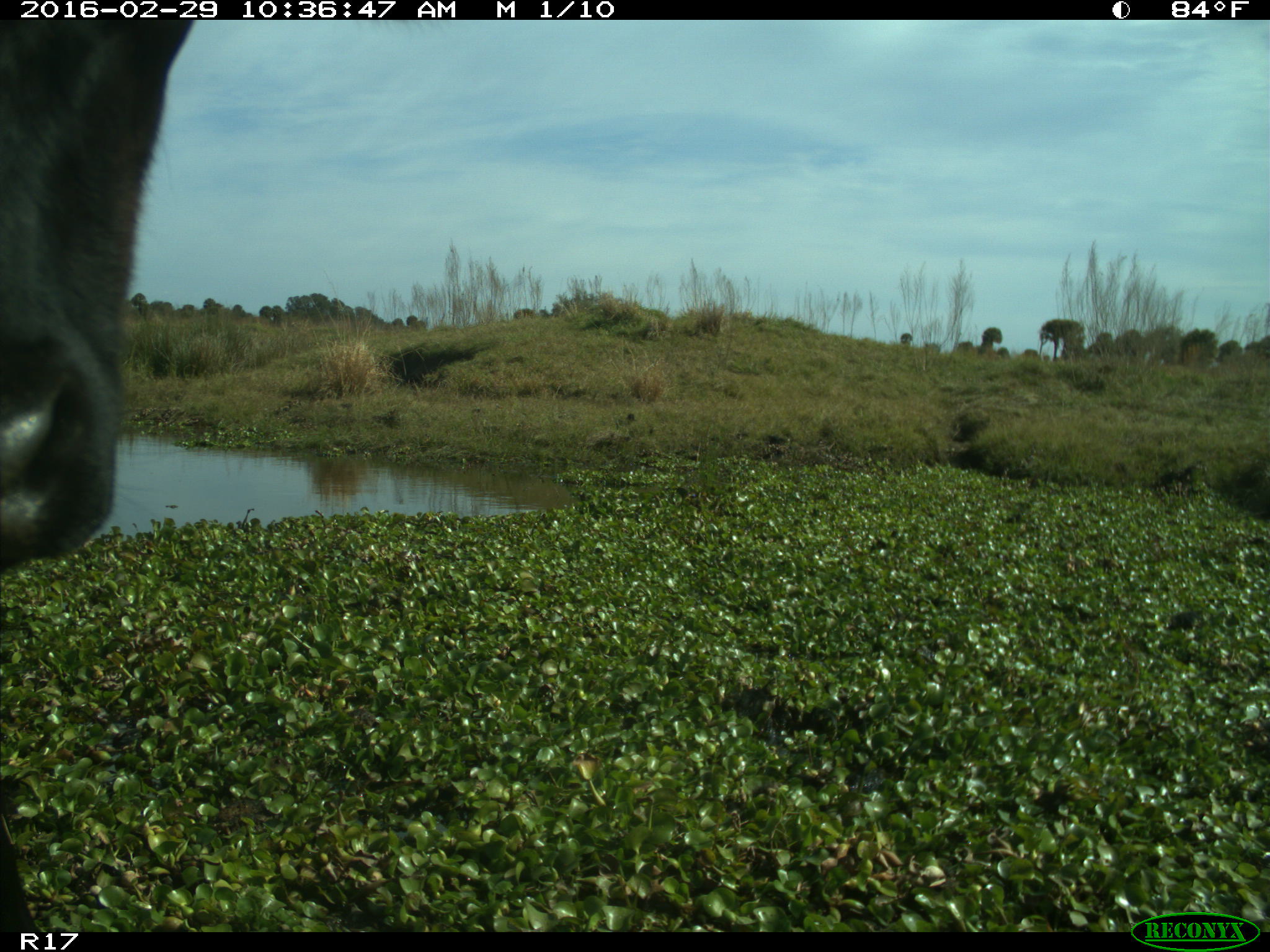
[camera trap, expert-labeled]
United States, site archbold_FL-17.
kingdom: Animalia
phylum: Chordata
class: Mammalia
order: Artiodactyla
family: Bovidae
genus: Bos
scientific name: Bos taurus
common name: domestic cow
Bos taurus (domestic cow).